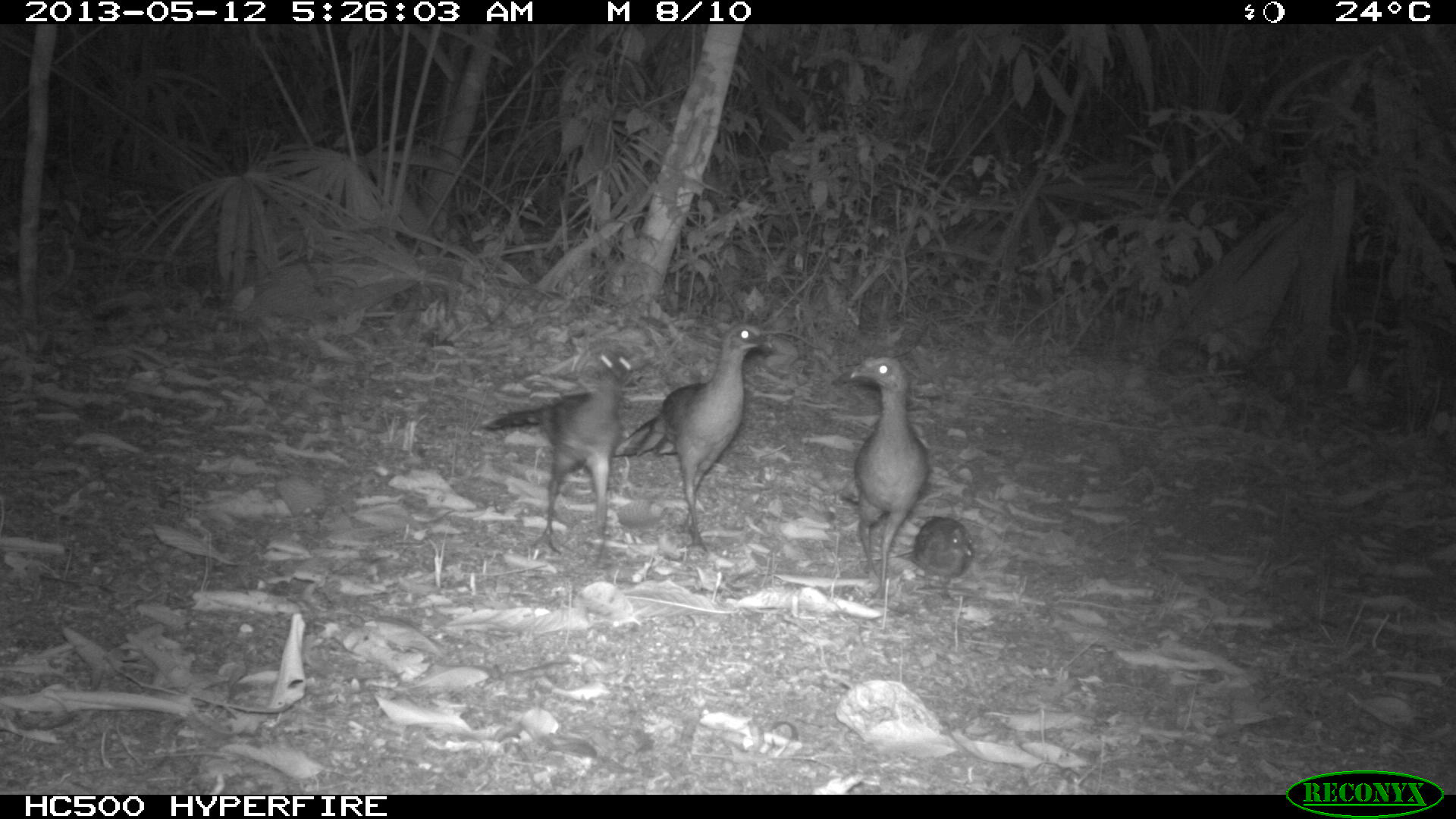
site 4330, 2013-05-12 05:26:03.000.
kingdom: Animalia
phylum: Chordata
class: Aves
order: Galliformes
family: Cracidae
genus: Ortalis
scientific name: Ortalis vetula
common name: plain chachalaca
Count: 4.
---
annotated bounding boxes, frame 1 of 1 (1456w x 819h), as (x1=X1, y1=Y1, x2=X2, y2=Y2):
ortalis vetula: (x1=612, y1=322, x2=774, y2=553); (x1=482, y1=352, x2=633, y2=556); (x1=840, y1=355, x2=931, y2=600); (x1=896, y1=517, x2=975, y2=599)